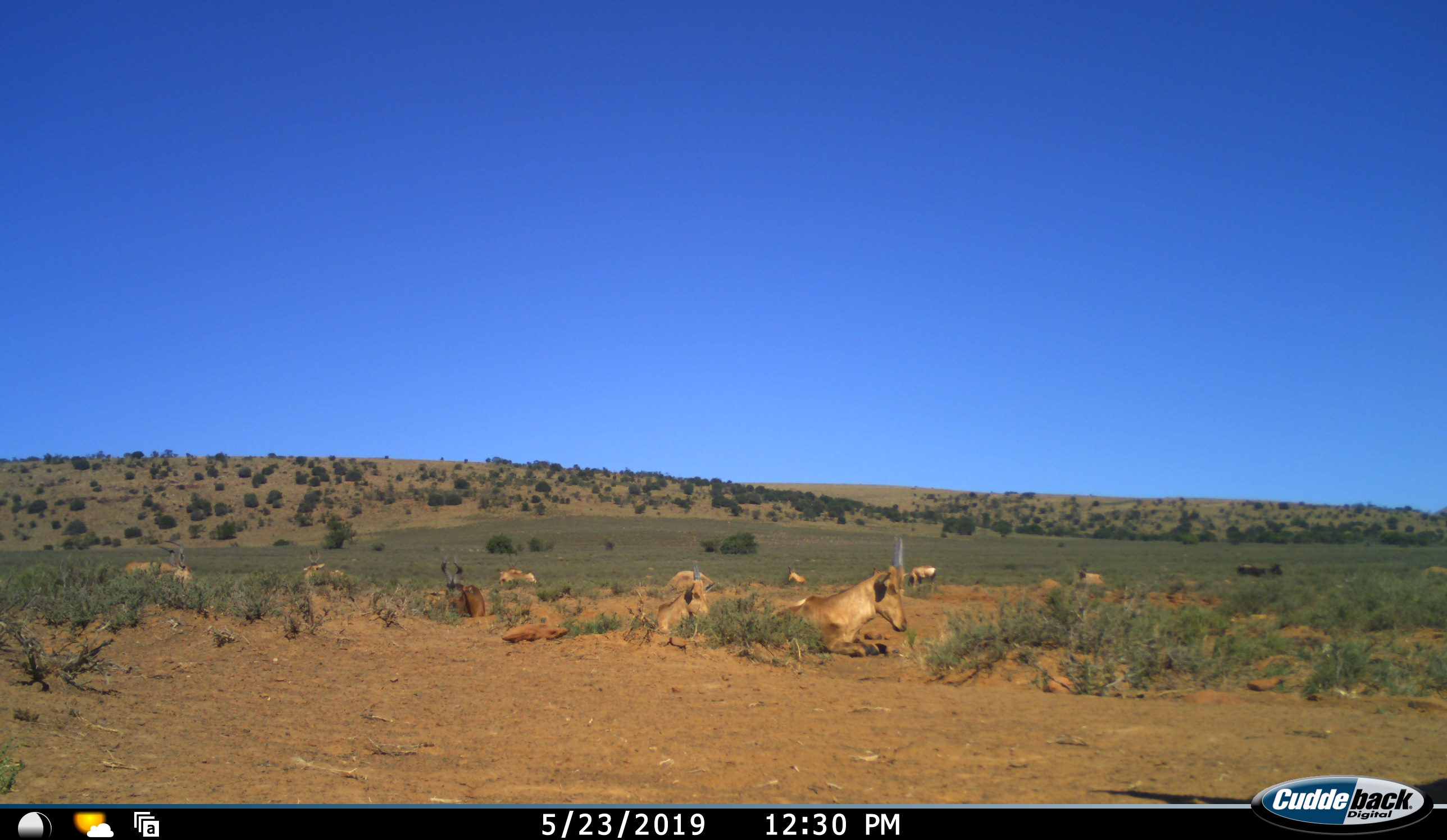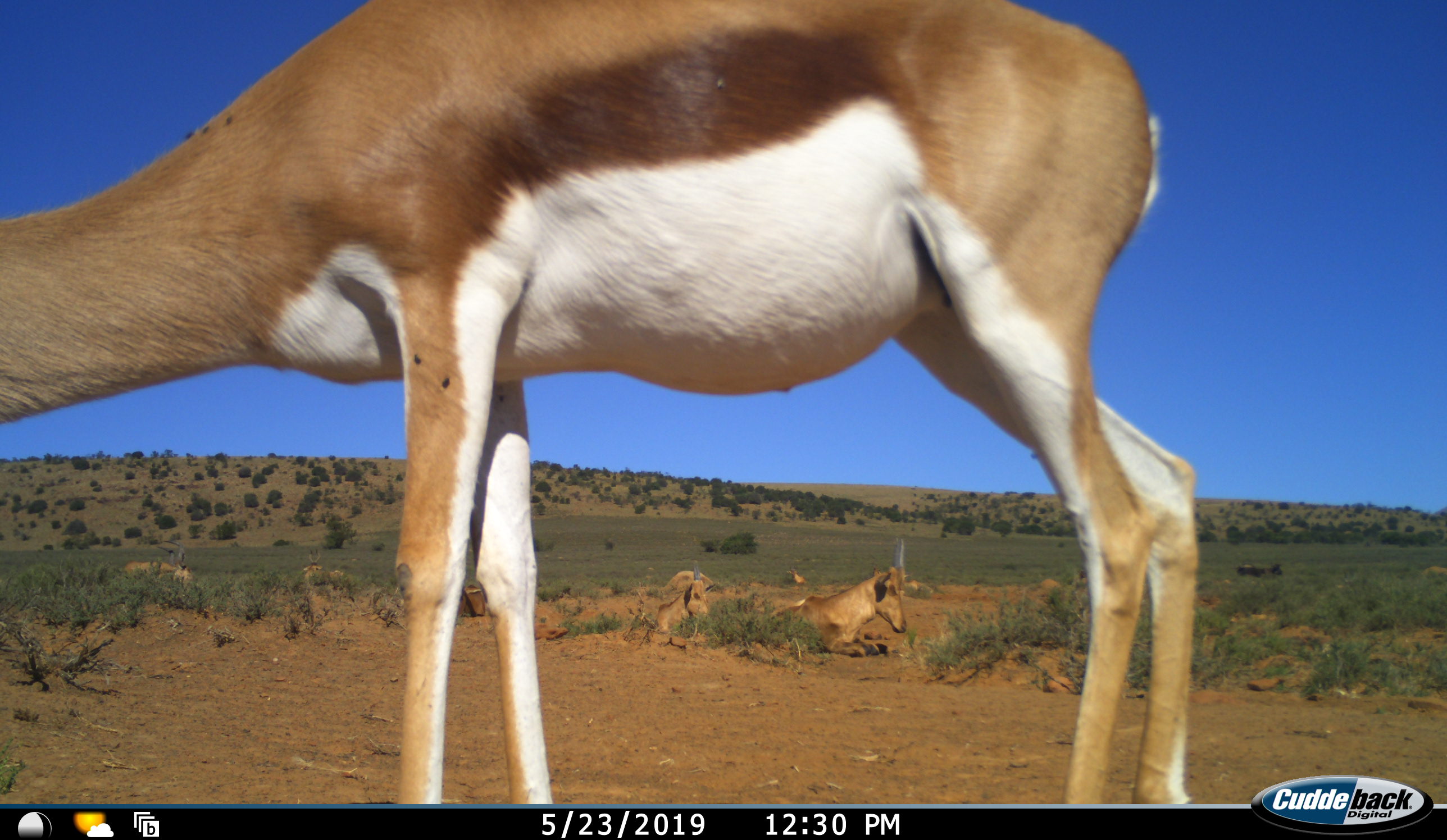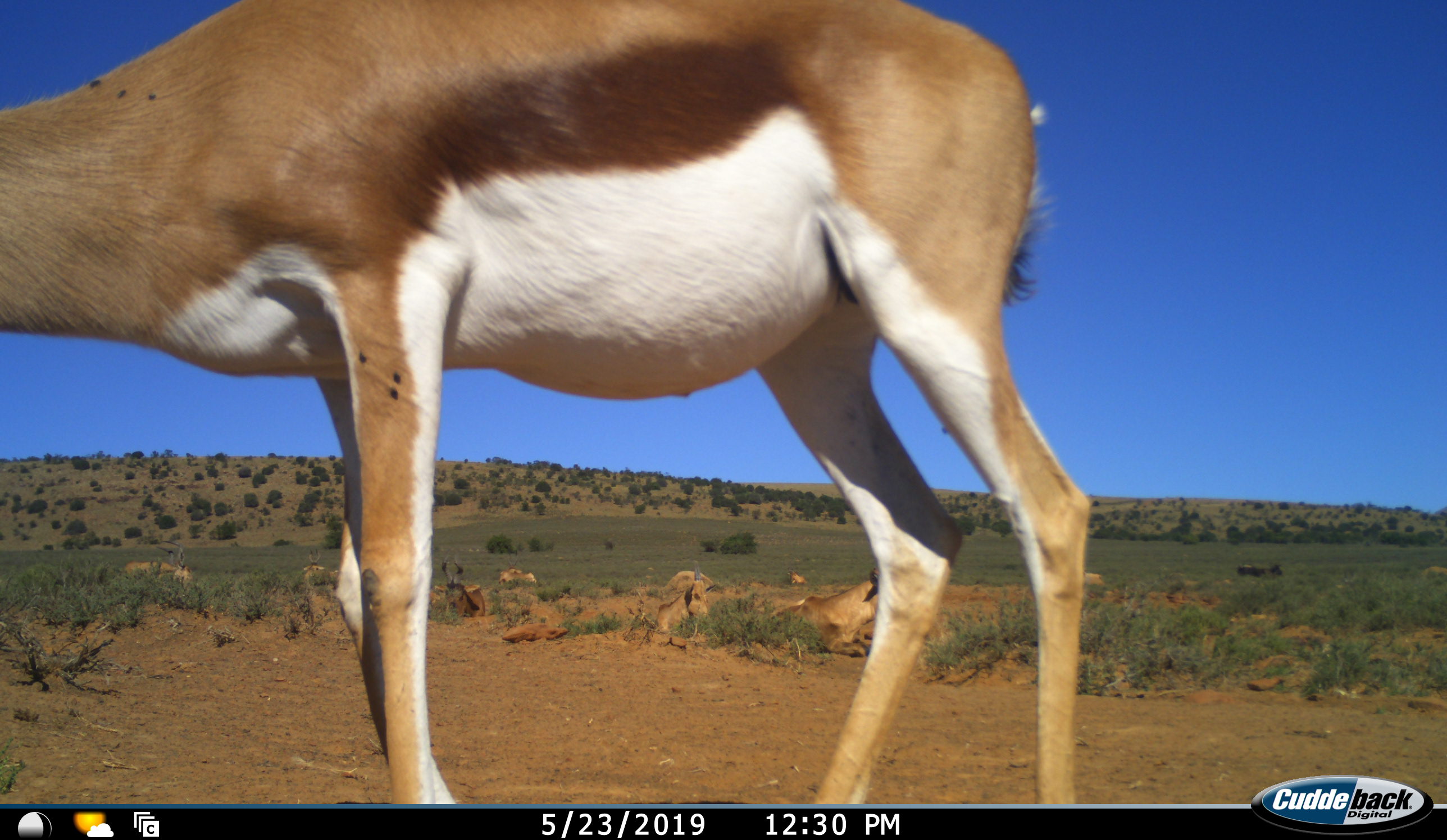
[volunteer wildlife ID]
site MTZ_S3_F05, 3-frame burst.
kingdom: Animalia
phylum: Chordata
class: Mammalia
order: Artiodactyla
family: Bovidae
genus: Alcelaphus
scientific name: Alcelaphus buselaphus caama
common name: red hartebeest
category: hartebeestred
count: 9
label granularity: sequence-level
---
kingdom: Animalia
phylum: Chordata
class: Mammalia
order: Artiodactyla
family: Bovidae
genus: Antidorcas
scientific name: Antidorcas marsupialis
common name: springbok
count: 1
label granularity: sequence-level